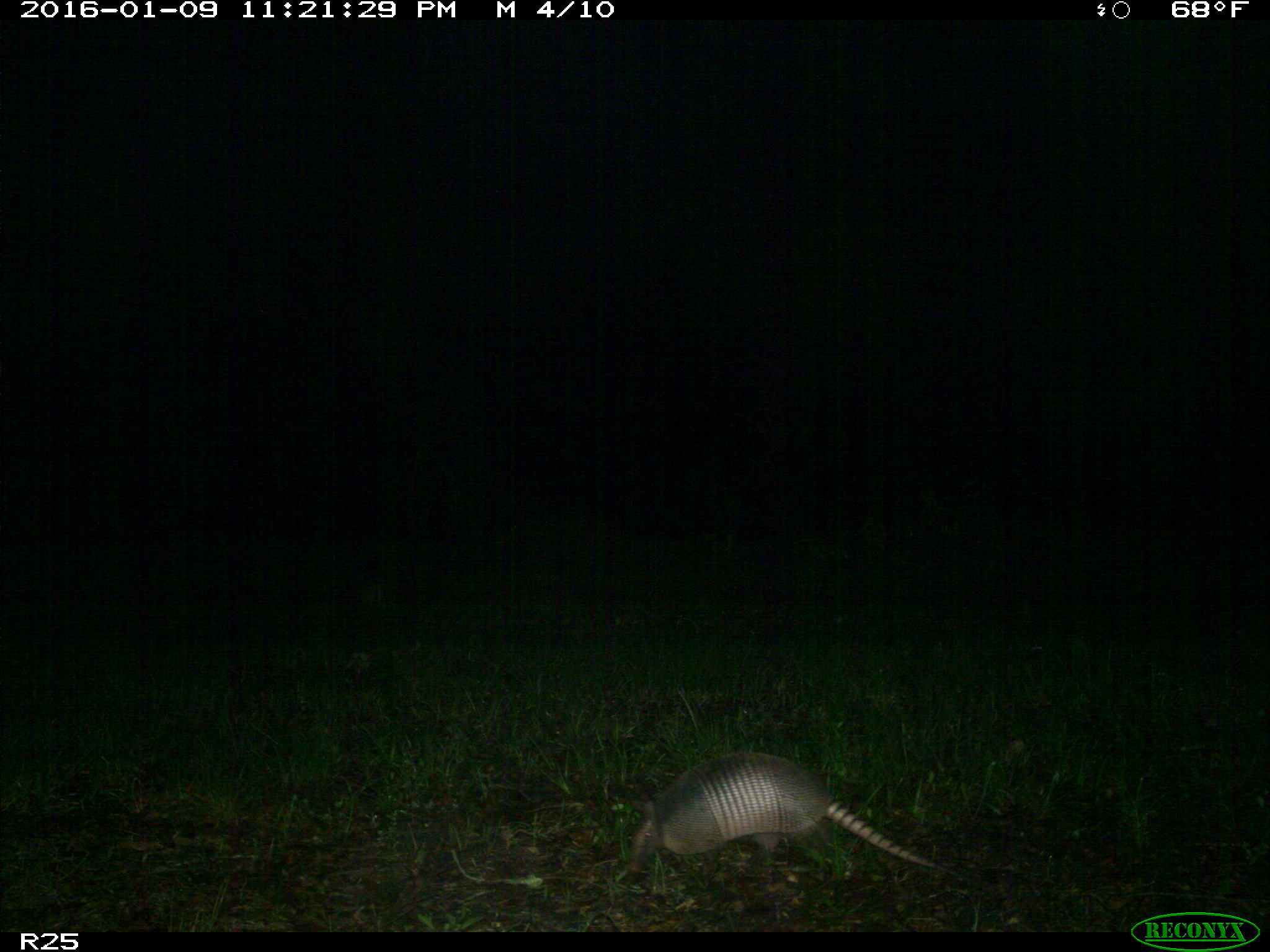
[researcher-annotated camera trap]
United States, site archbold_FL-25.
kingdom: Animalia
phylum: Chordata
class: Mammalia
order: Cingulata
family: Dasypodidae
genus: Dasypus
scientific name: Dasypus novemcinctus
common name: nine-banded armadillo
Dasypus novemcinctus (nine-banded armadillo).